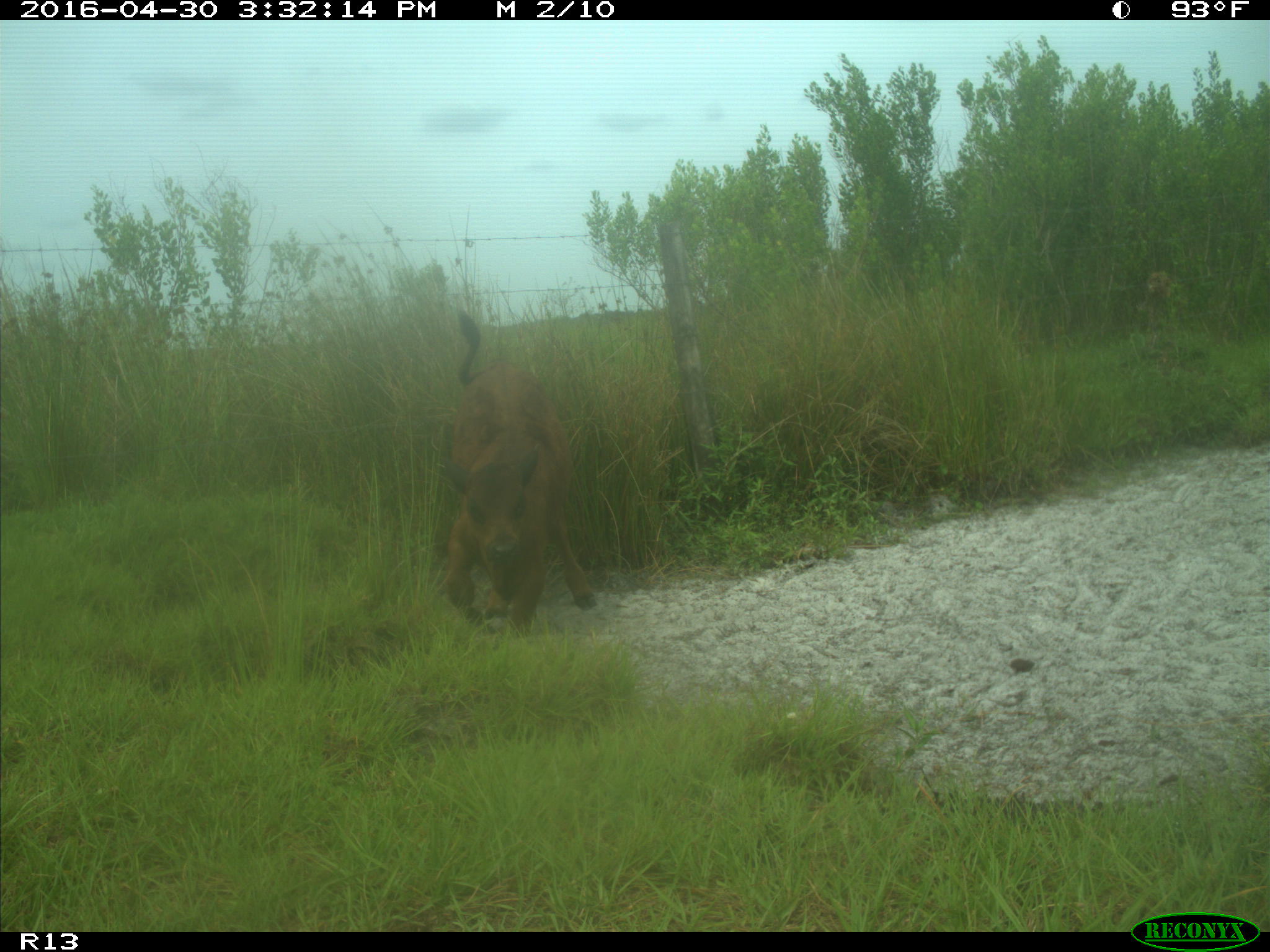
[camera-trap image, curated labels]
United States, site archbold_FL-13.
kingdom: Animalia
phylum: Chordata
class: Mammalia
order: Artiodactyla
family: Bovidae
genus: Bos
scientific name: Bos taurus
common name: domestic cow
Bos taurus (domestic cow).